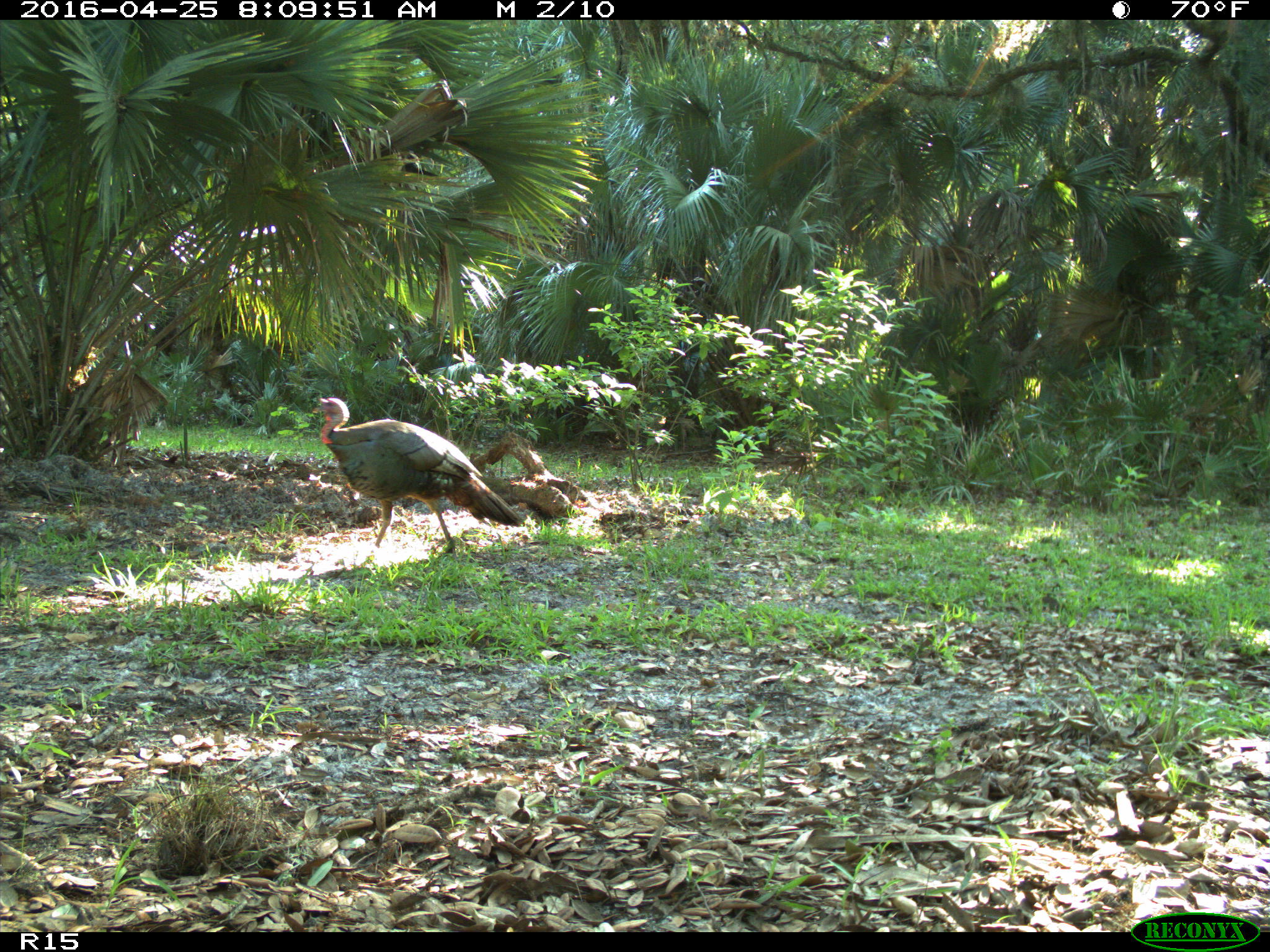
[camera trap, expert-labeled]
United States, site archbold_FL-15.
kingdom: Animalia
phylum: Chordata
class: Aves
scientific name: Aves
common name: birds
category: unidentified bird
Unidentified bird (birds) (Aves).